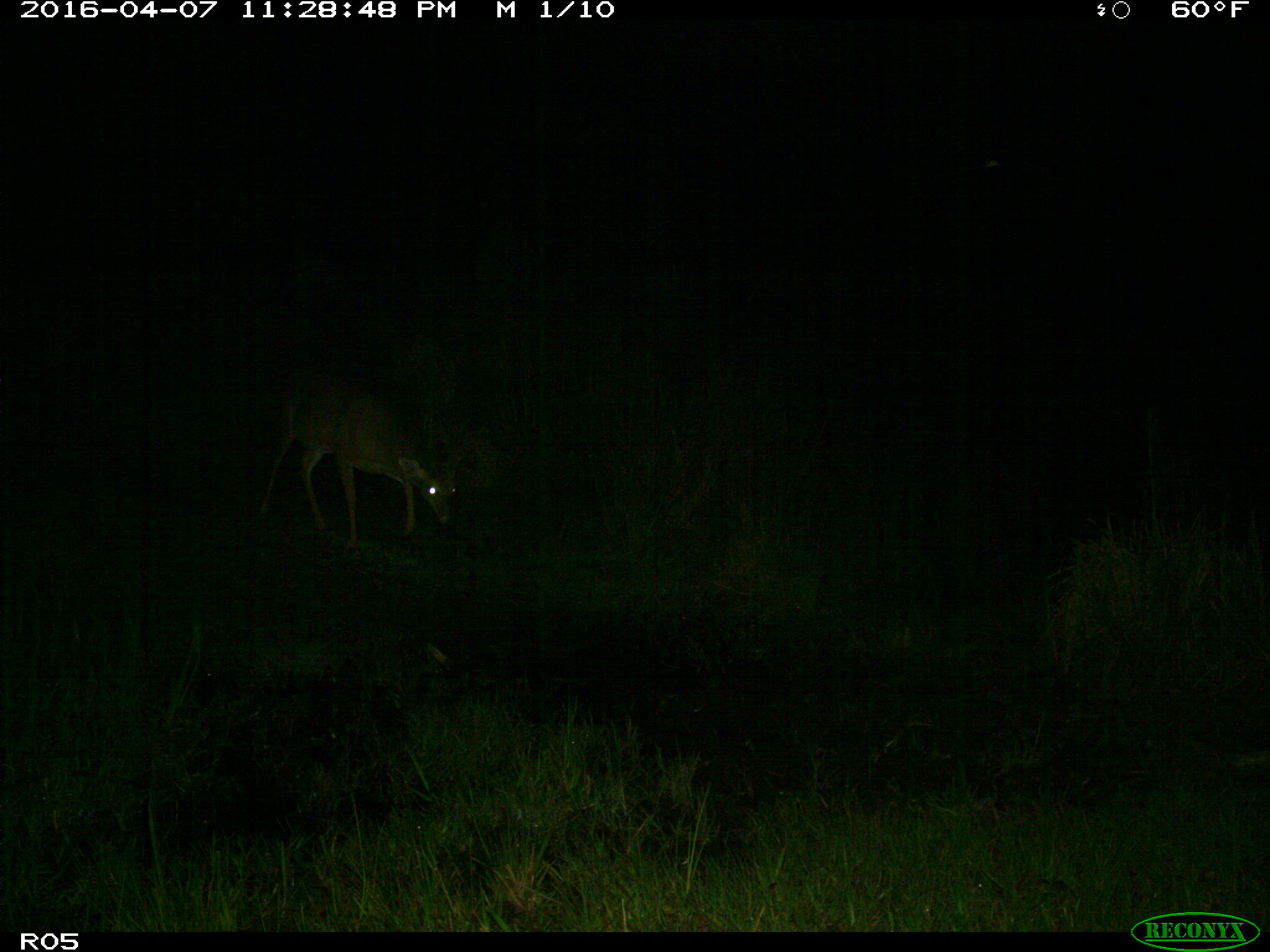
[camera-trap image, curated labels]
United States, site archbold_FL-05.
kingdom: Animalia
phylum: Chordata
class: Mammalia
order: Artiodactyla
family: Cervidae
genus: Odocoileus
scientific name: Odocoileus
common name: deer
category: unidentified deer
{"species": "unidentified deer (deer) (Odocoileus)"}